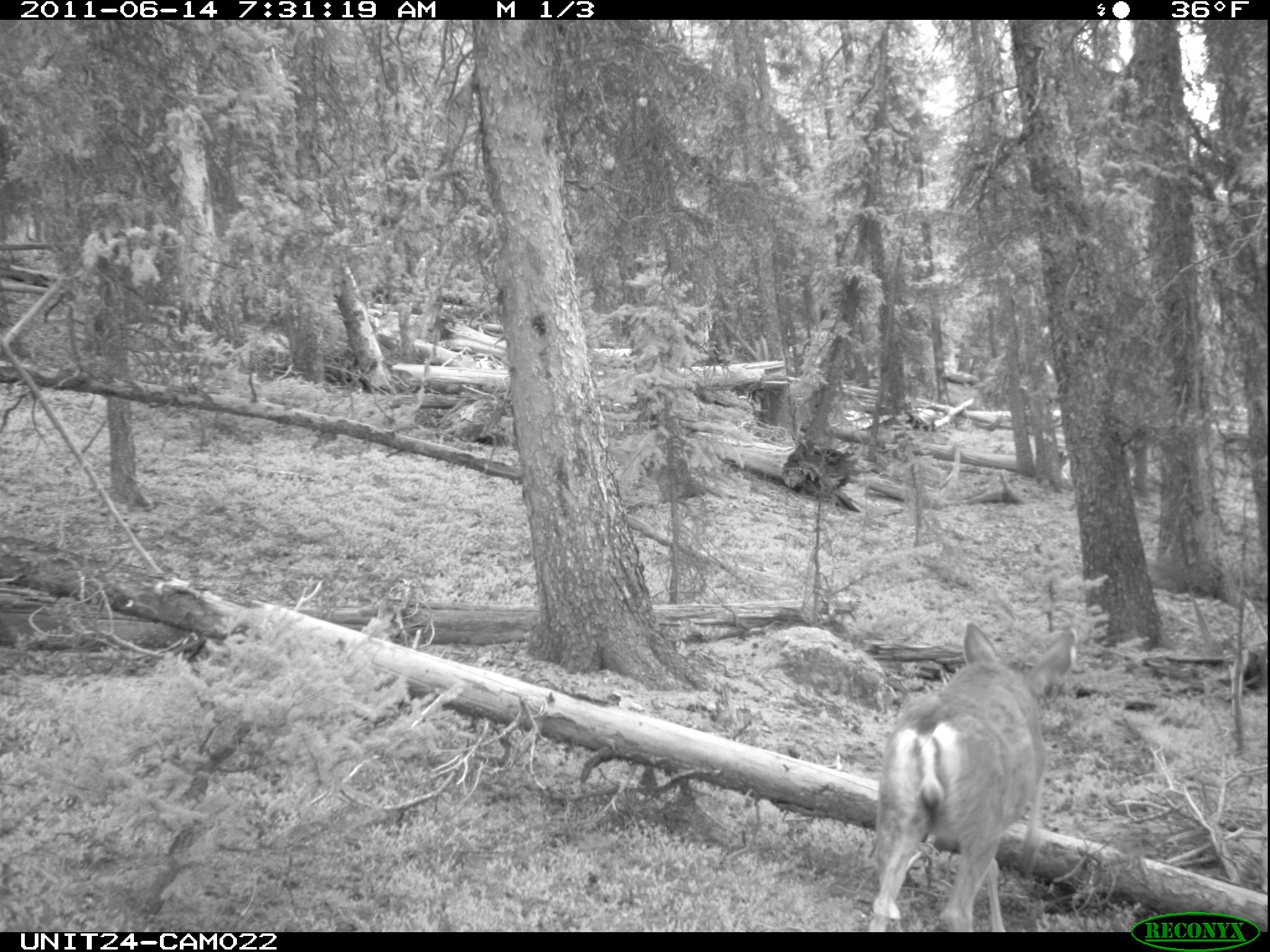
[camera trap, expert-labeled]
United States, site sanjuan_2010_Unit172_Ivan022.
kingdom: Animalia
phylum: Chordata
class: Mammalia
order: Artiodactyla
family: Cervidae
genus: Odocoileus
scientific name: Odocoileus hemionus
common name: mule deer